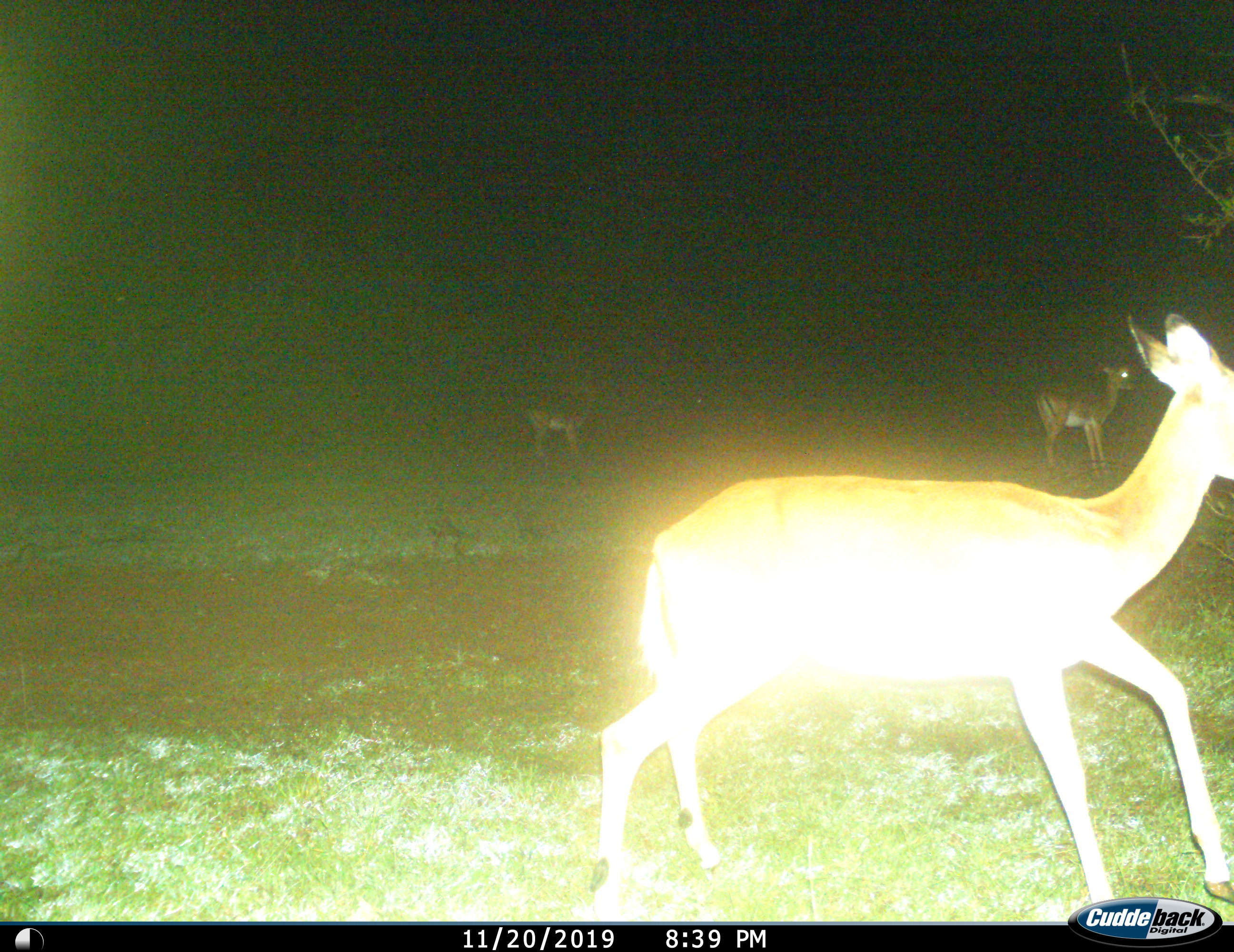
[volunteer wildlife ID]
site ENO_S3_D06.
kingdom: Animalia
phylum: Chordata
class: Mammalia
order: Artiodactyla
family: Bovidae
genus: Aepyceros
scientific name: Aepyceros melampus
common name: impala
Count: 3.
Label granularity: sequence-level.